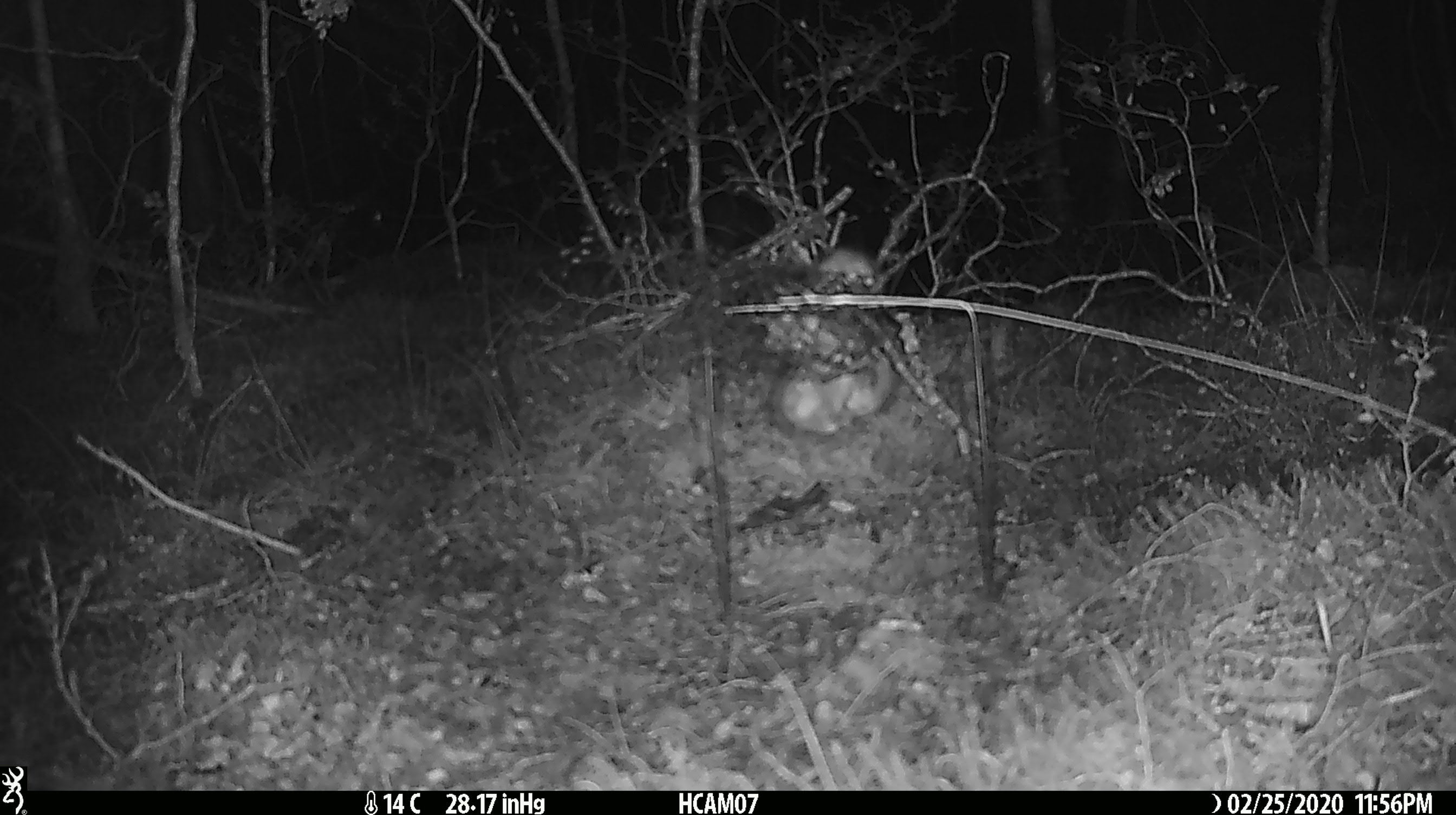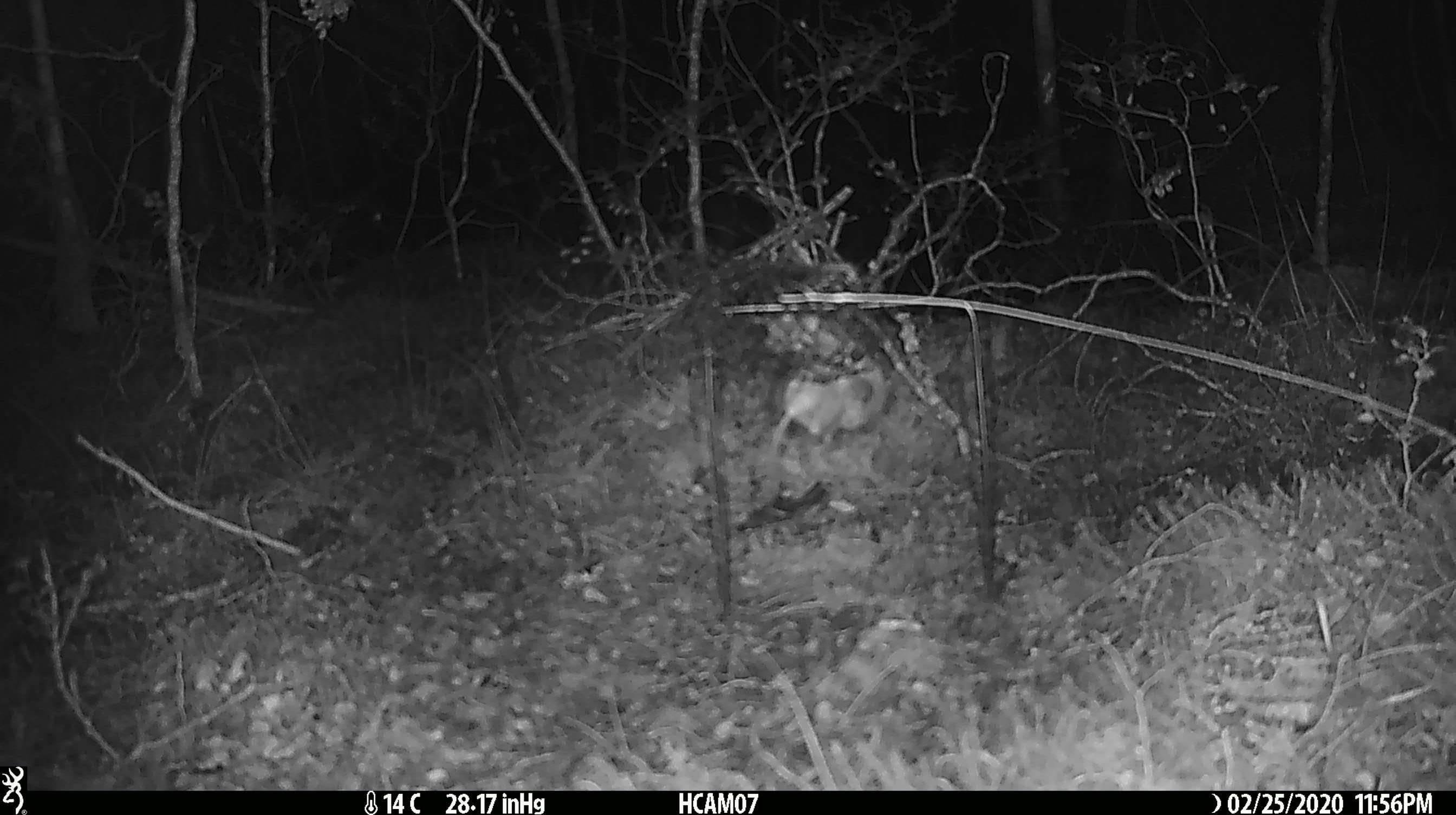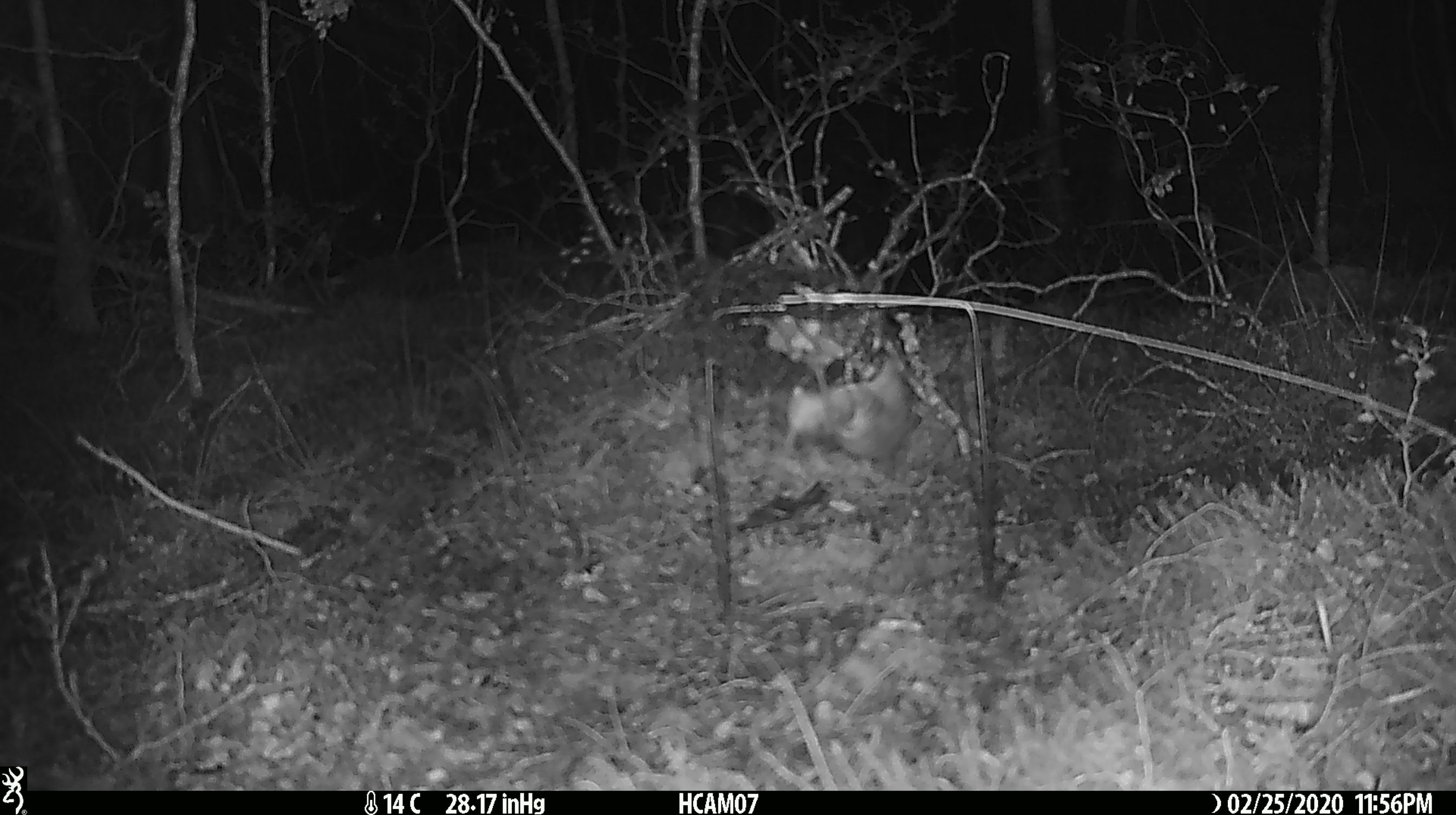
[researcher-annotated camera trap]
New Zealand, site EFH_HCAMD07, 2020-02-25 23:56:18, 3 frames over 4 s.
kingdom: Animalia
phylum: Chordata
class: Mammalia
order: Rodentia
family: Muridae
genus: Mus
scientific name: Mus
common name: mouse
Mouse (Mus).